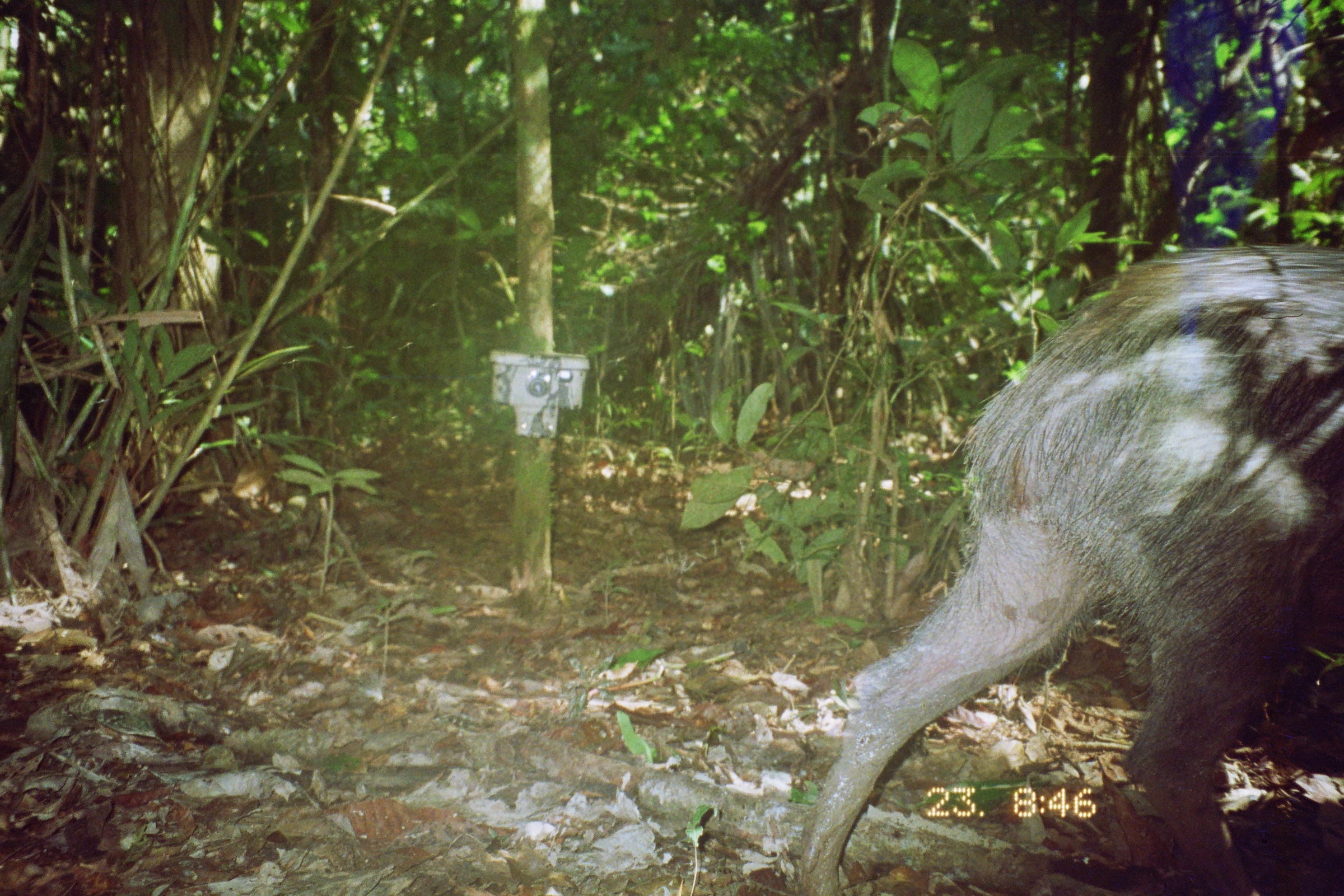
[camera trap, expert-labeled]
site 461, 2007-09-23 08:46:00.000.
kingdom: Animalia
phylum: Chordata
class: Mammalia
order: Artiodactyla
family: Tayassuidae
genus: Tayassu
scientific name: Tayassu pecari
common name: white-lipped peccary